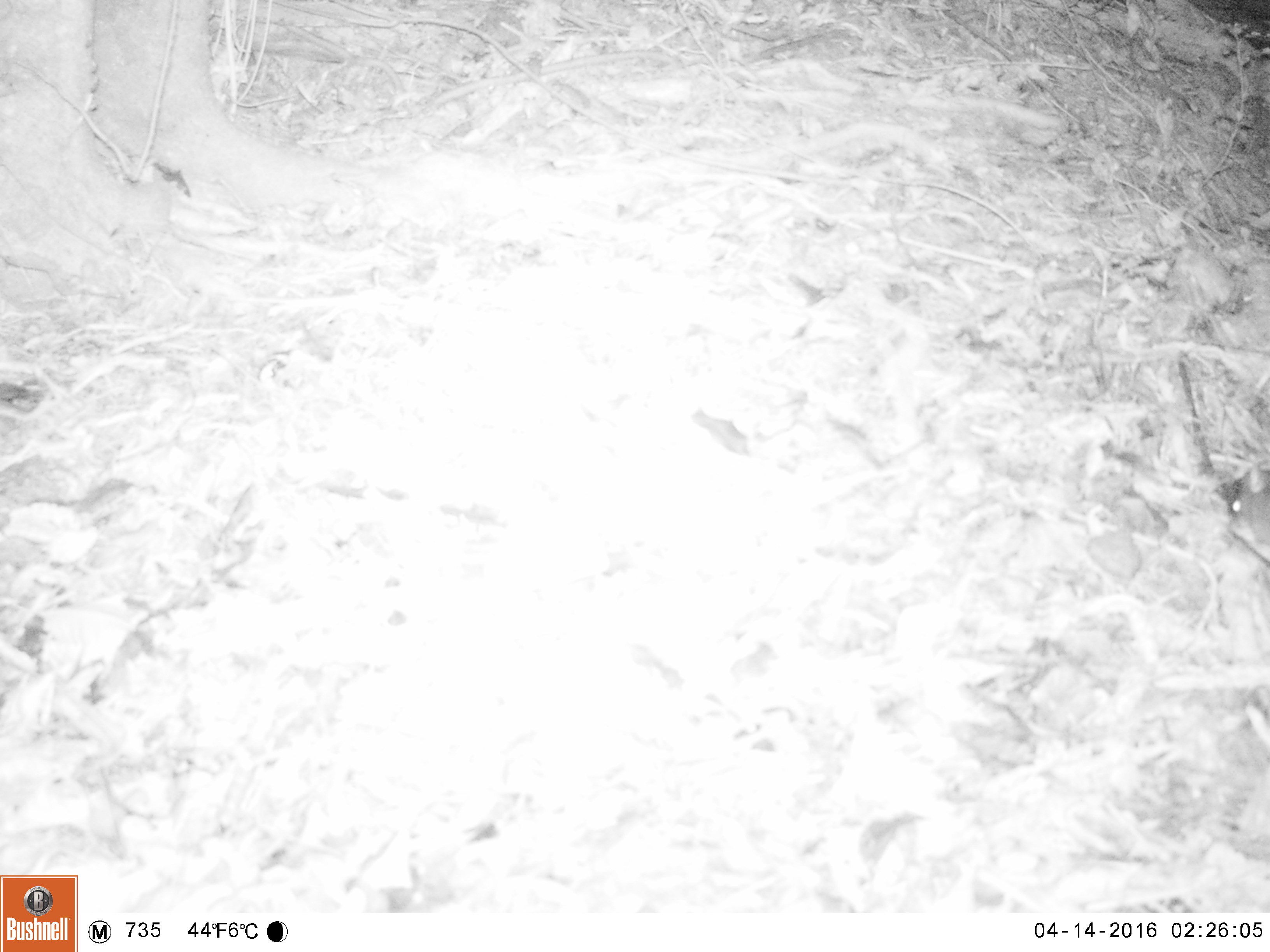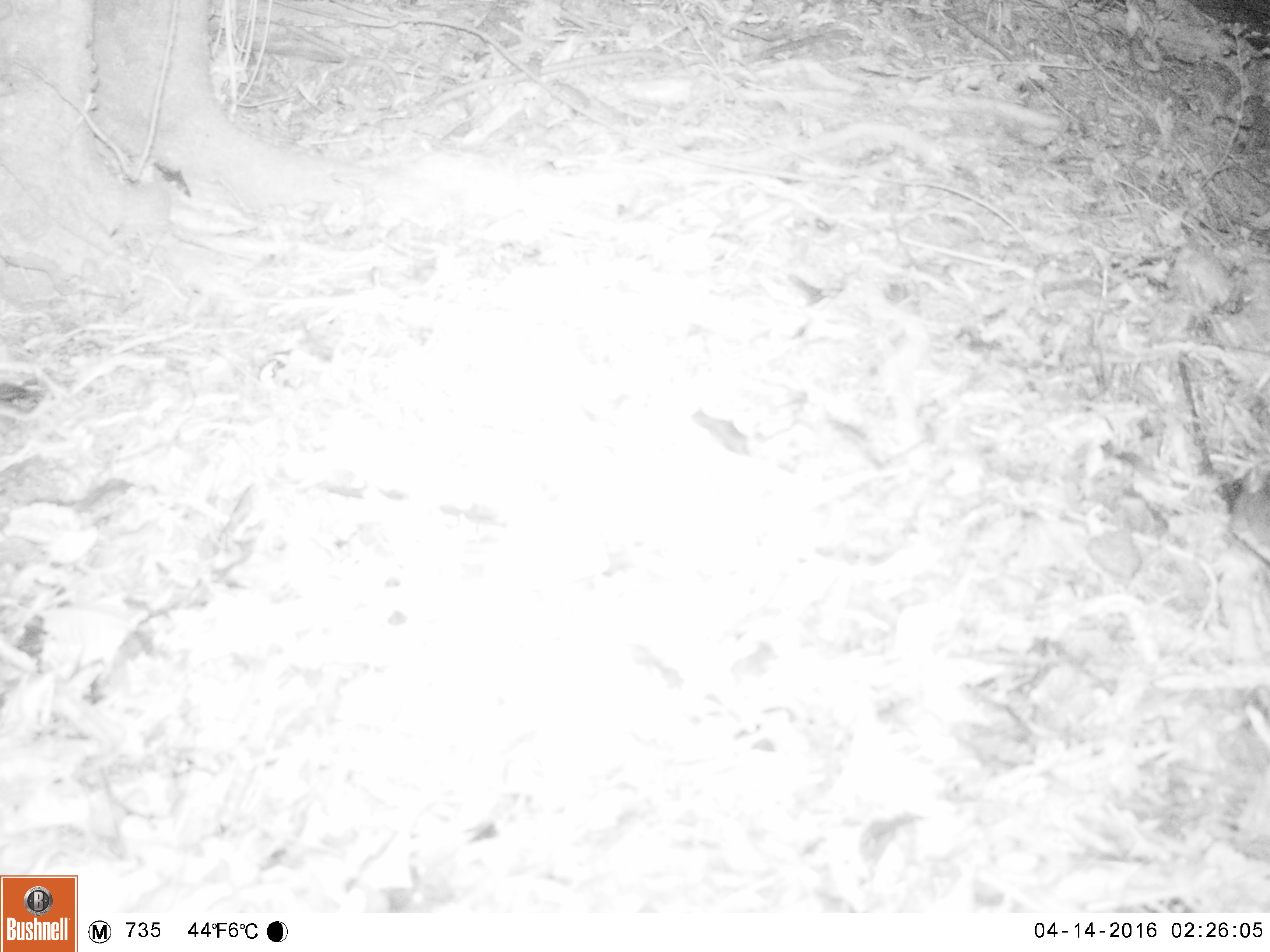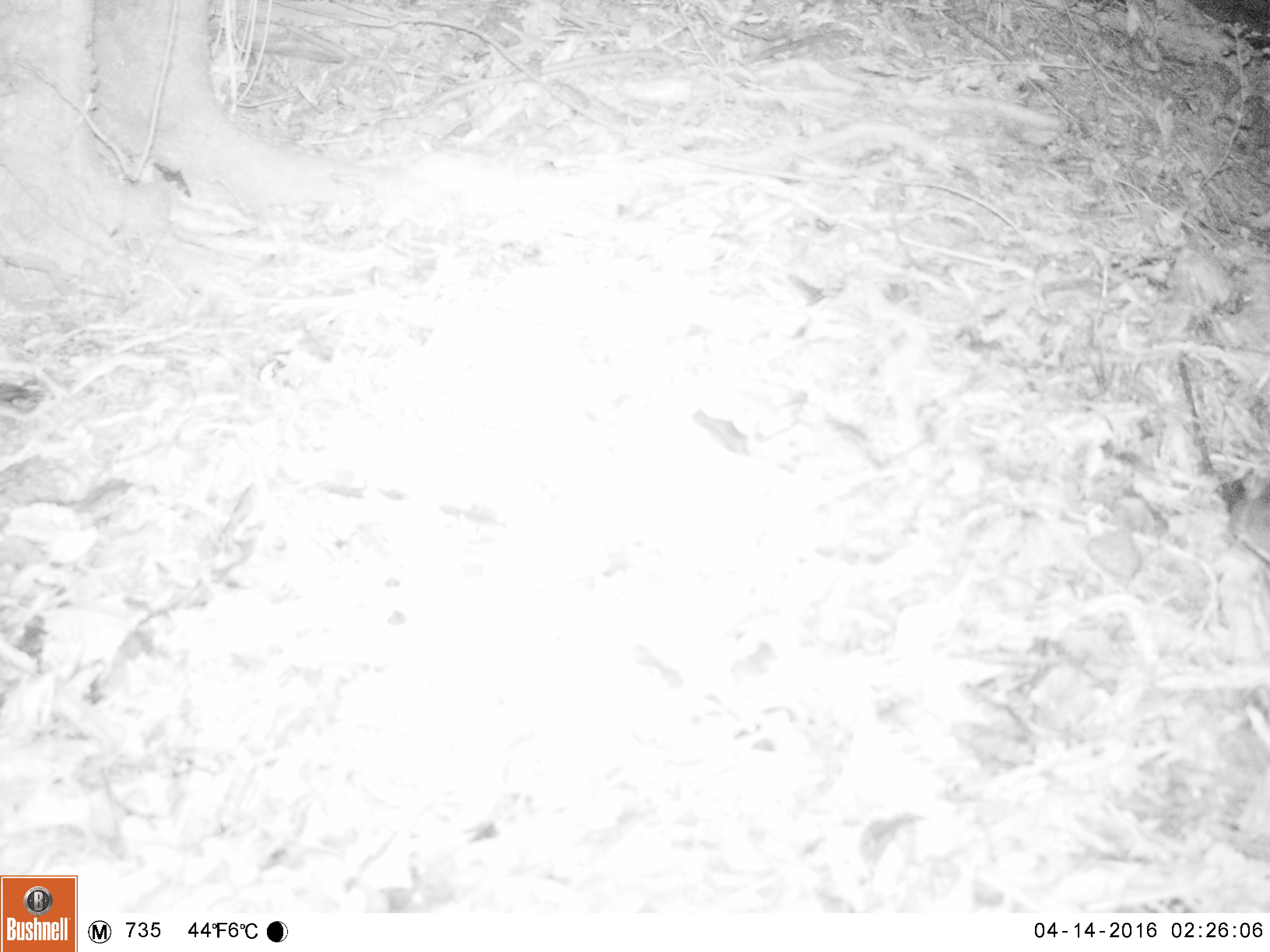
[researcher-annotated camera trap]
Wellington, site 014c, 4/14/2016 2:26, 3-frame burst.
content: unidentified animal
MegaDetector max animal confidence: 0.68